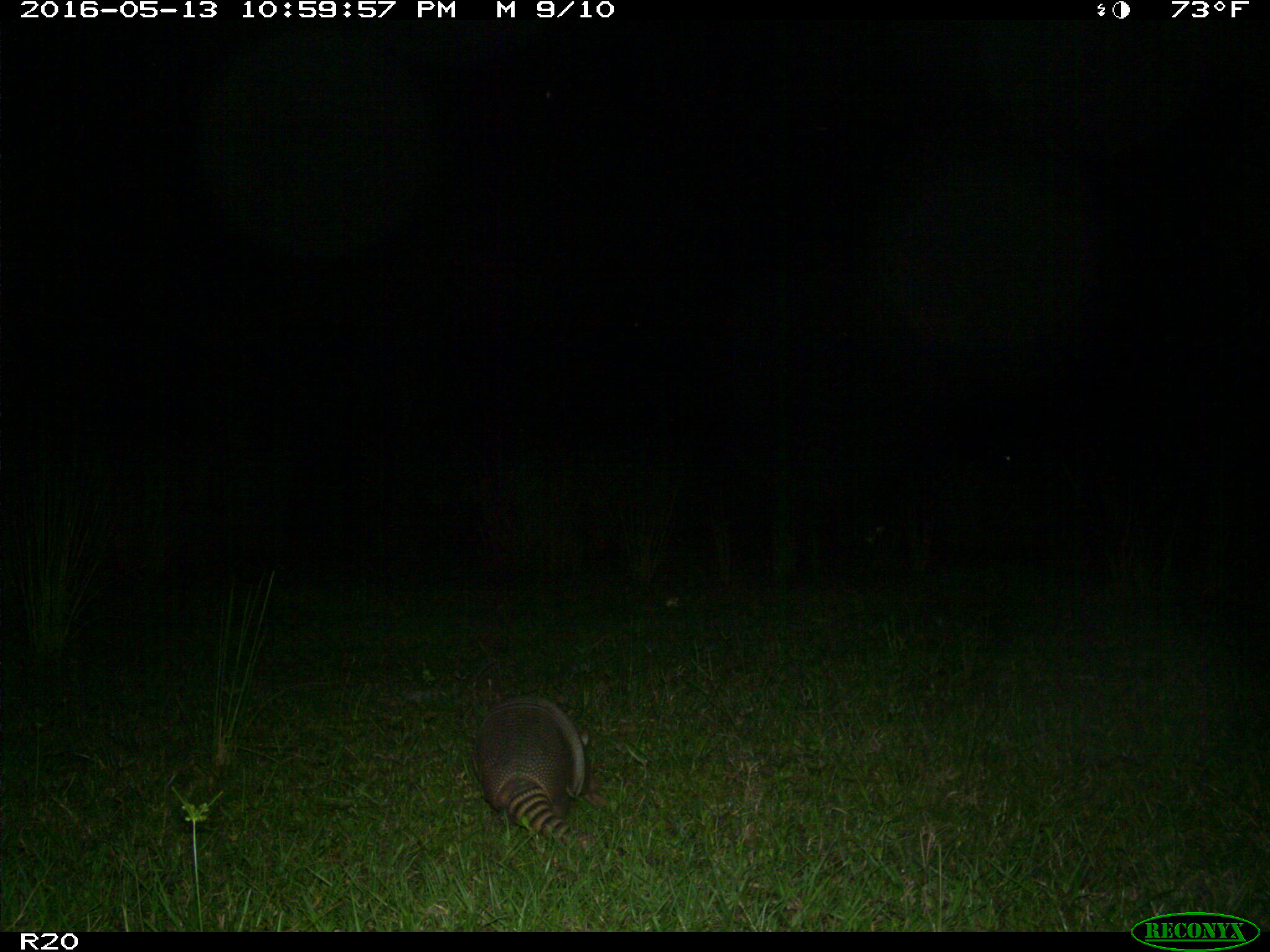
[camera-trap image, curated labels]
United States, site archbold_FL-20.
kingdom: Animalia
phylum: Chordata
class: Mammalia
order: Cingulata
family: Dasypodidae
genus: Dasypus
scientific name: Dasypus novemcinctus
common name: nine-banded armadillo